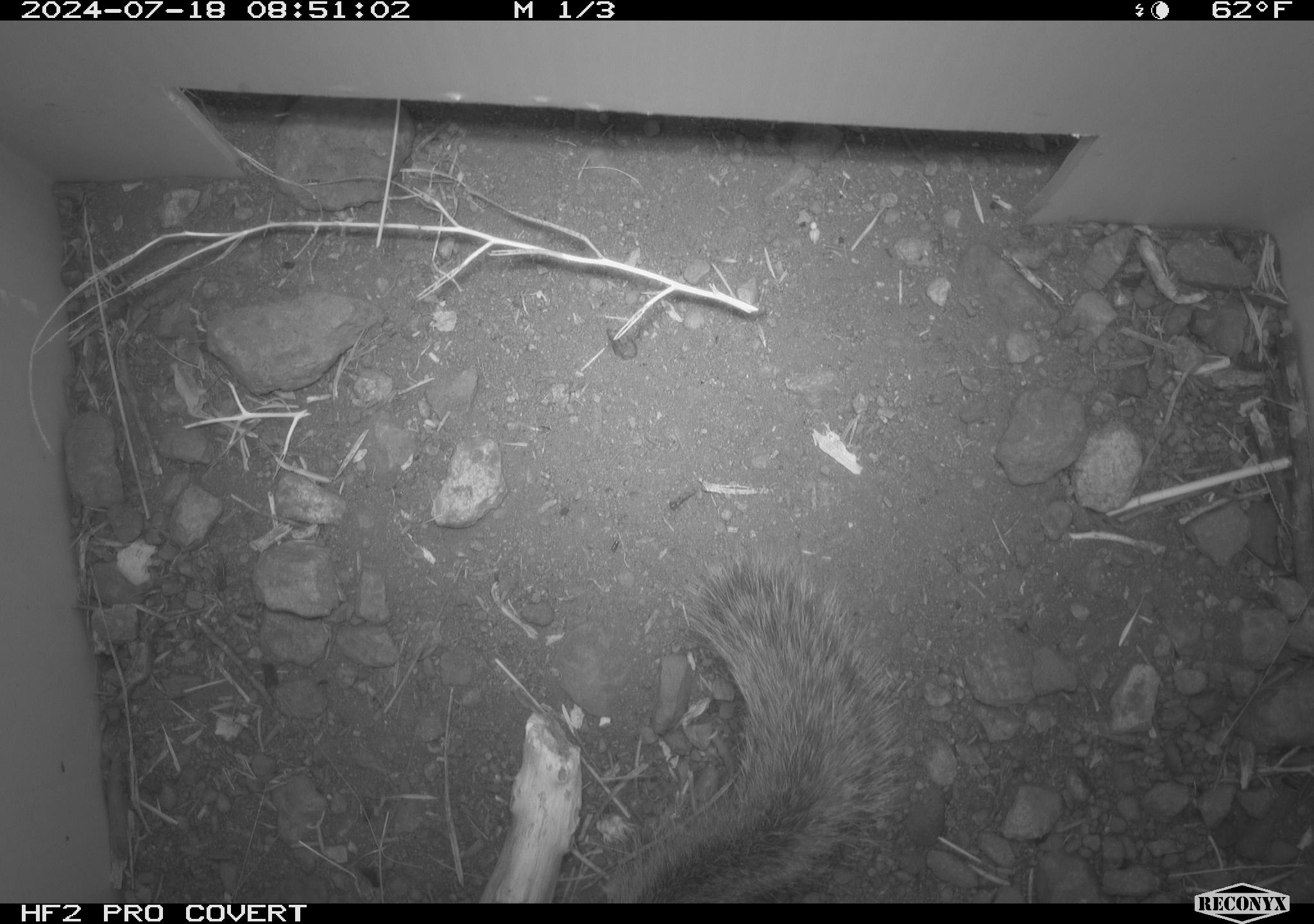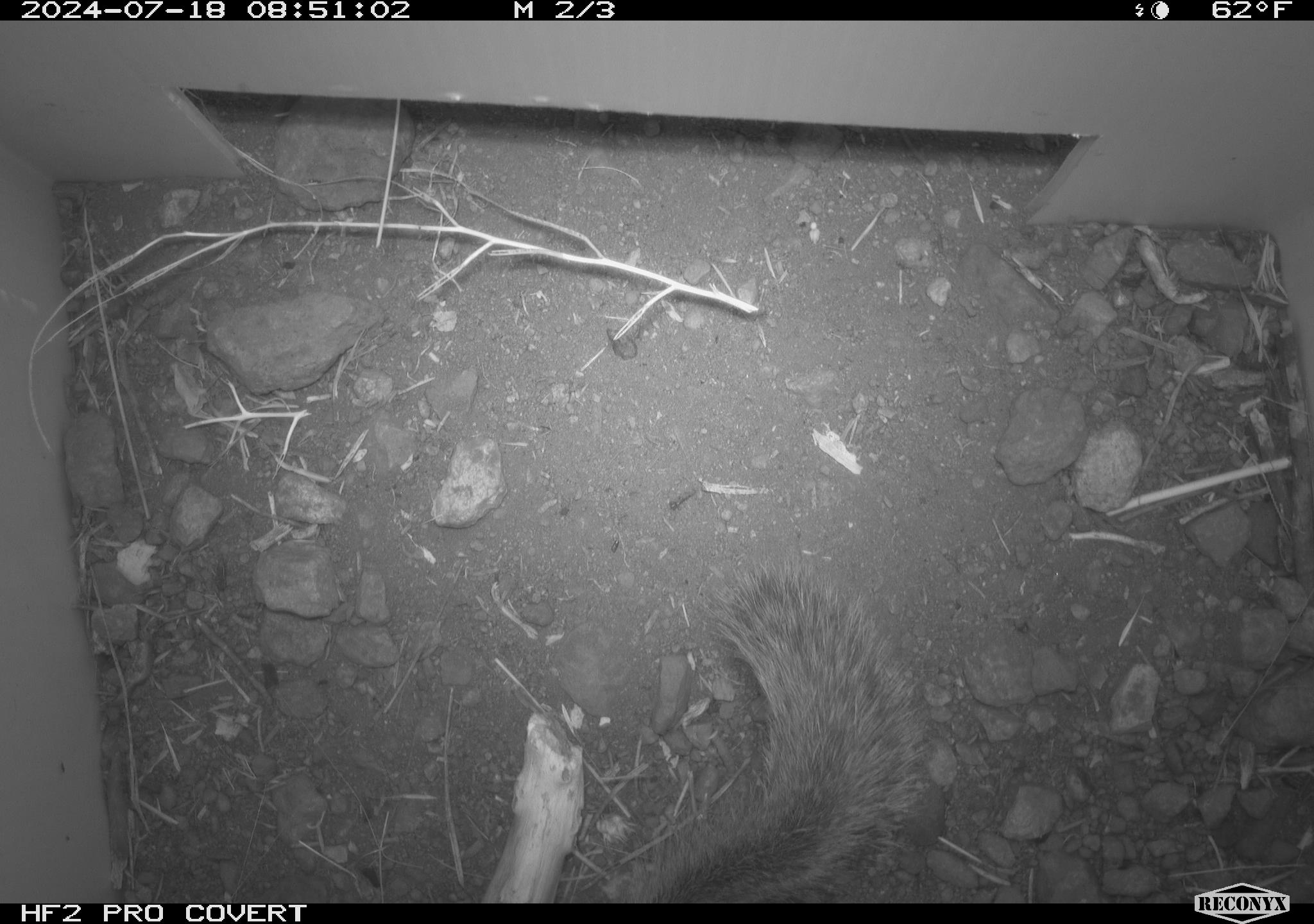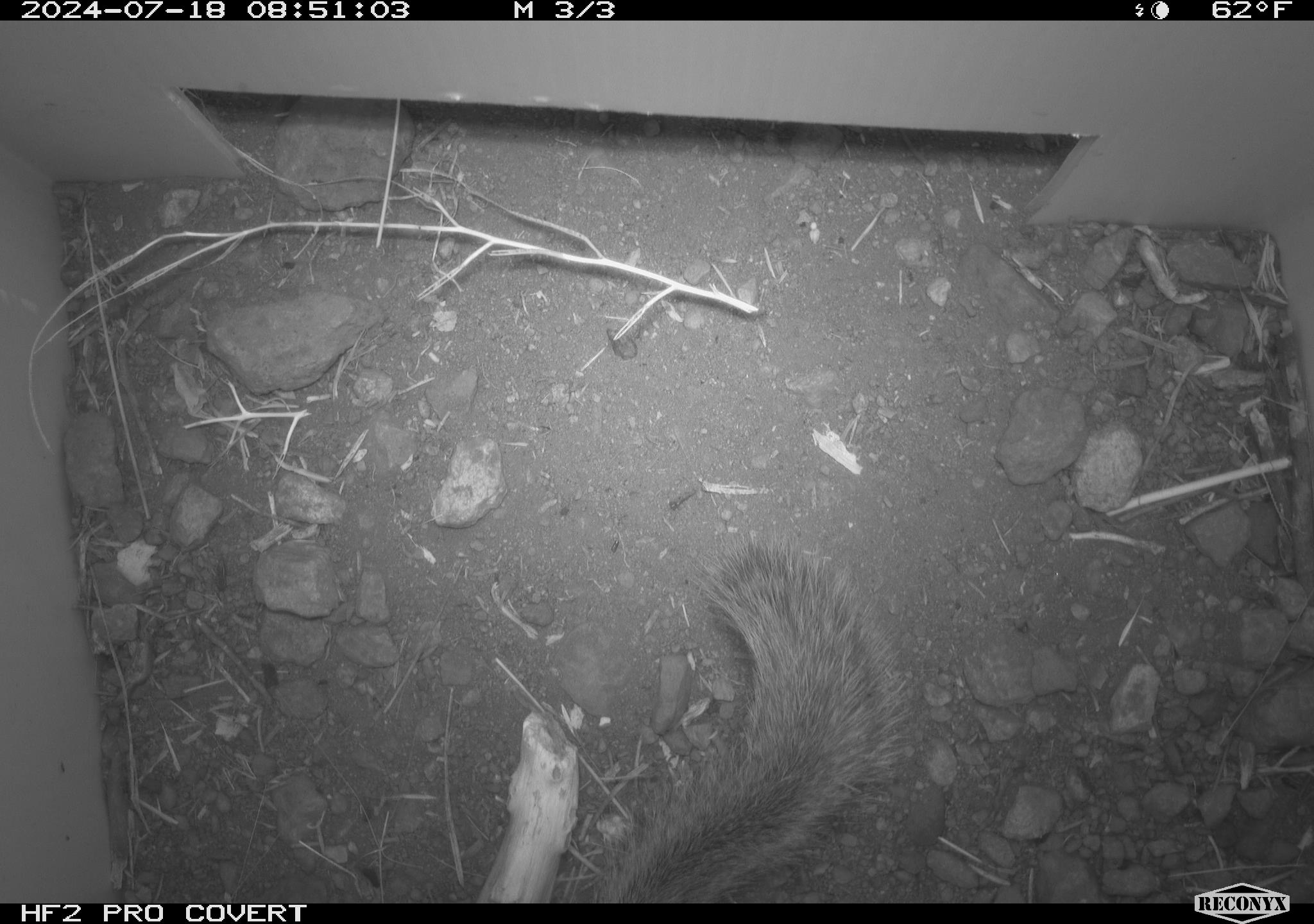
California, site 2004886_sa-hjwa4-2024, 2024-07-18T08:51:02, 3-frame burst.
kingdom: Animalia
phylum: Chordata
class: Mammalia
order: Rodentia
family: Sciuridae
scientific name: Sciuridae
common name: squirrels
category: sciuridae family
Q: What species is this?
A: Sciuridae family (squirrels) (Sciuridae).